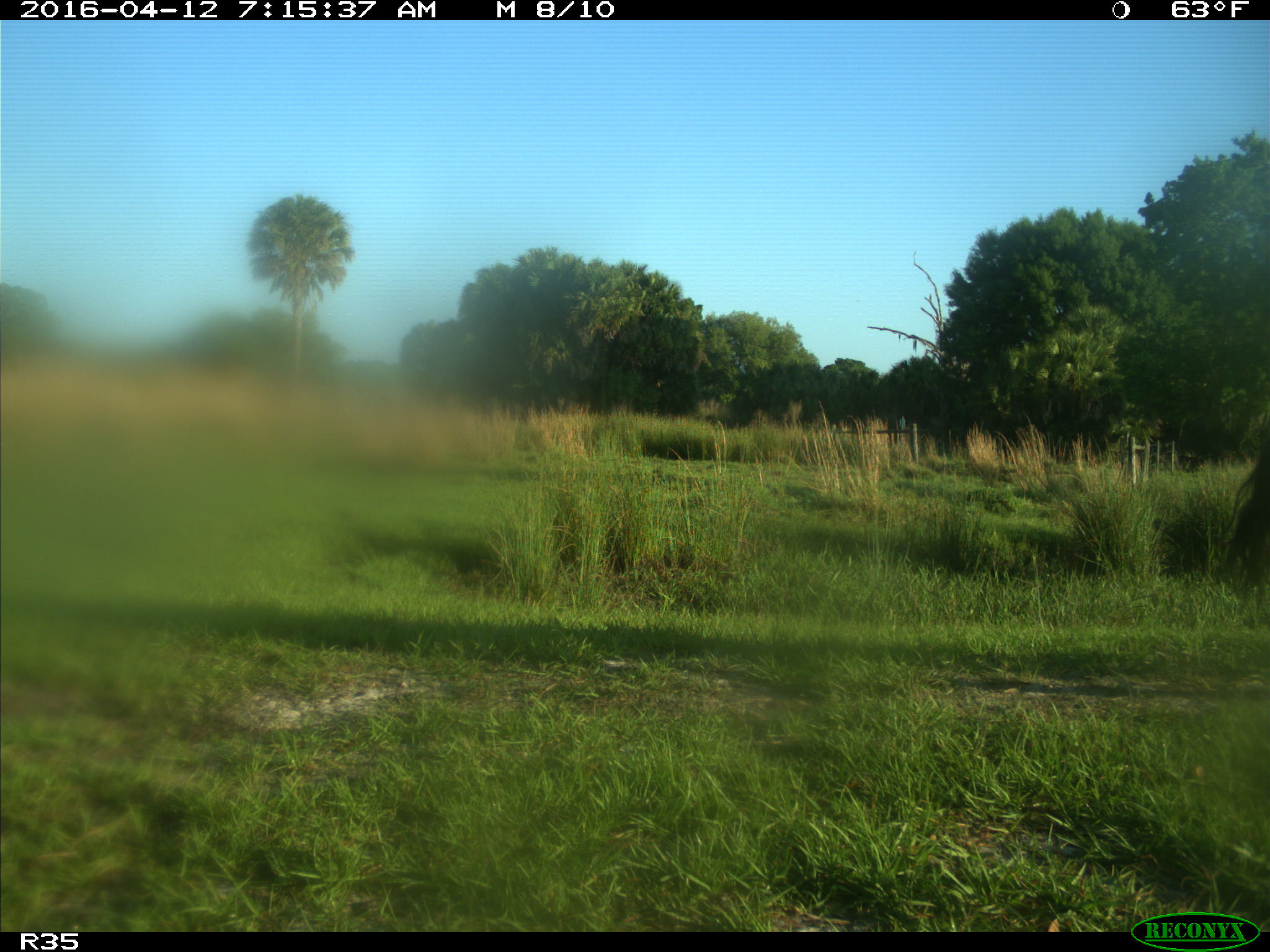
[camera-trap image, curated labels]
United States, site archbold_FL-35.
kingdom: Animalia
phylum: Chordata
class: Mammalia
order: Artiodactyla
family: Bovidae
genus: Bos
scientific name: Bos taurus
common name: domestic cow